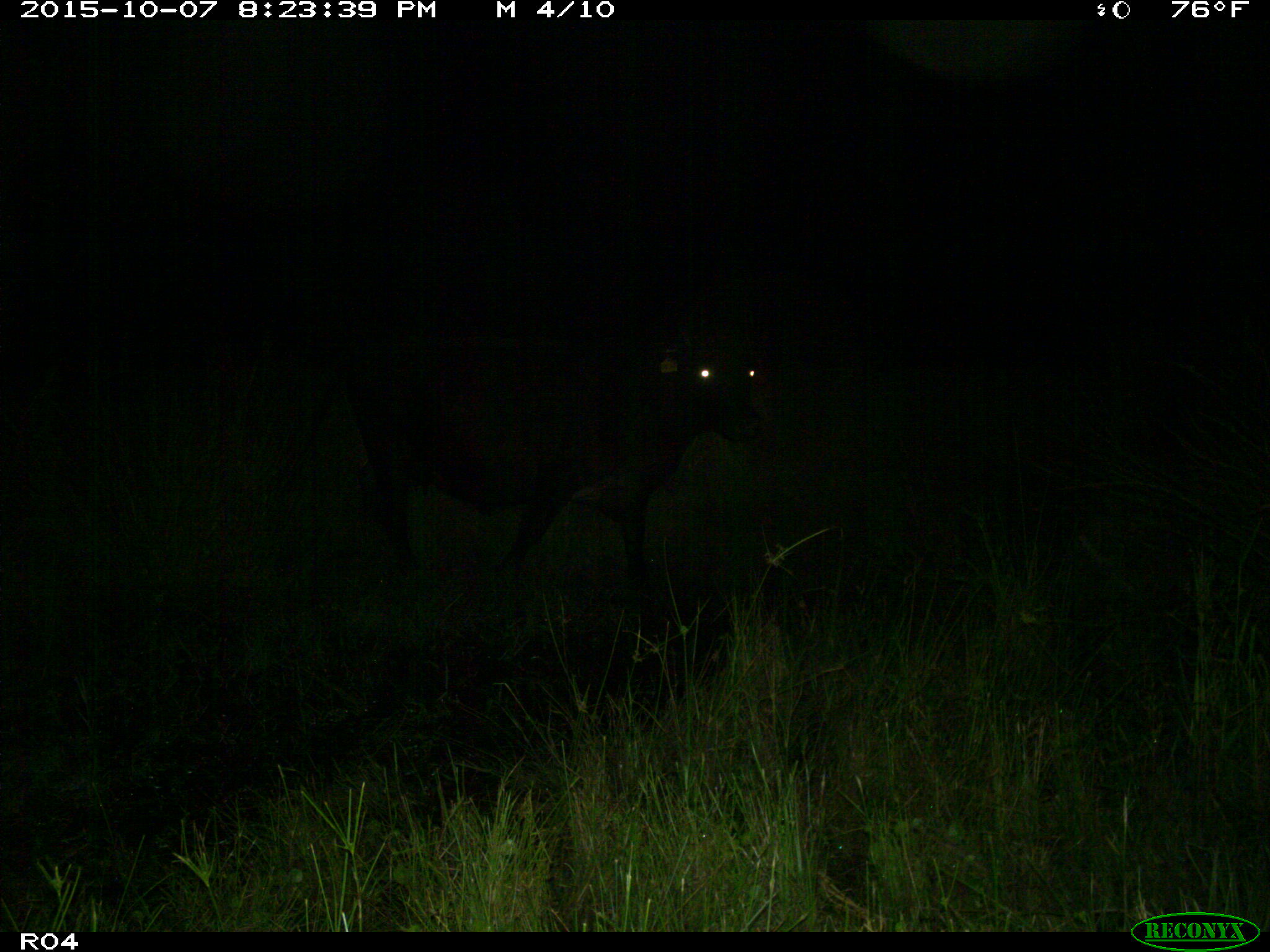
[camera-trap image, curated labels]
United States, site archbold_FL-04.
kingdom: Animalia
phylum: Chordata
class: Mammalia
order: Artiodactyla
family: Bovidae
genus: Bos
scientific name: Bos taurus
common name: domestic cow